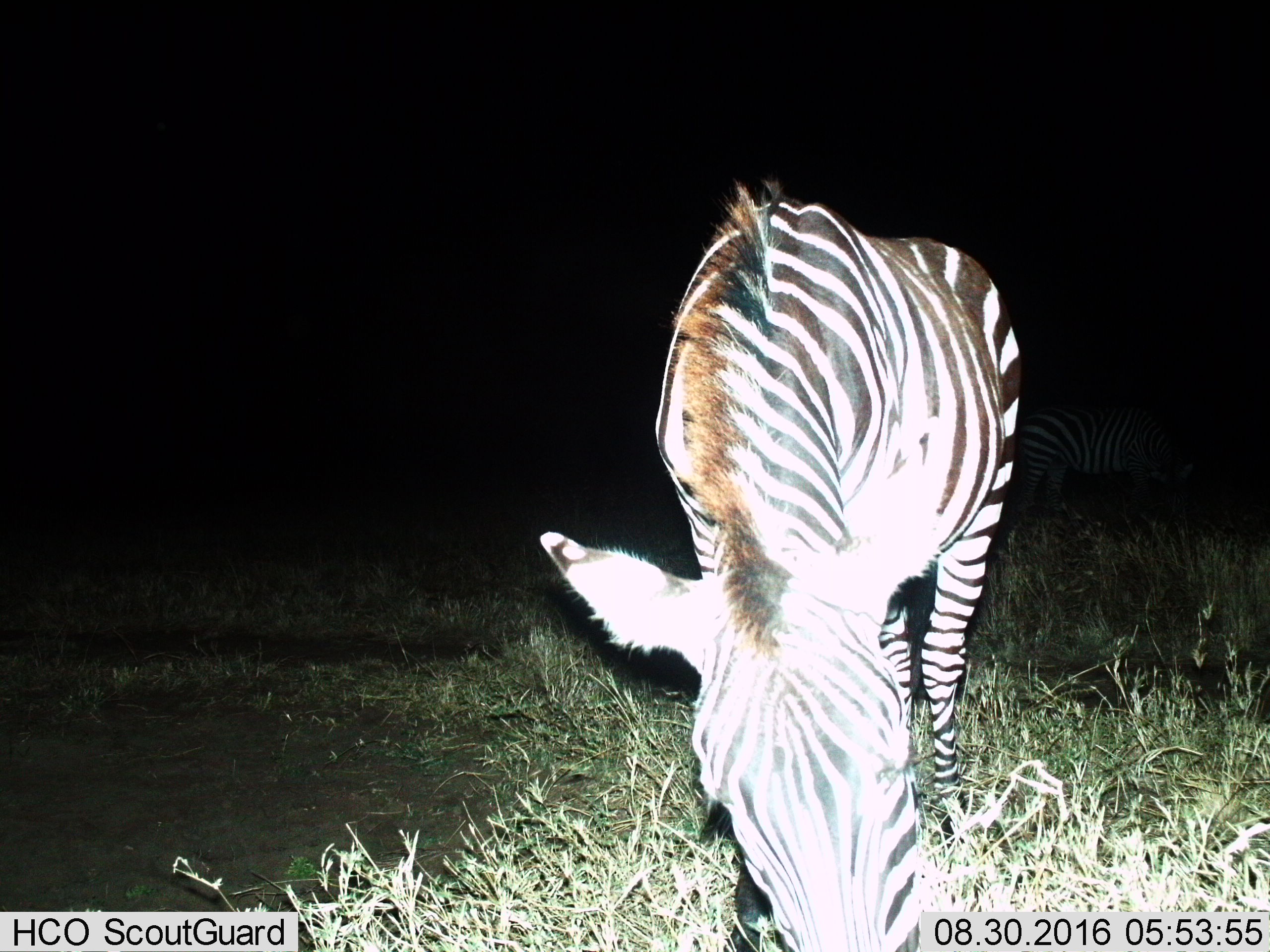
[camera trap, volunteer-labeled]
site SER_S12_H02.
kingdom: Animalia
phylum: Chordata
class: Mammalia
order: Perissodactyla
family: Equidae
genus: Equus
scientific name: Equus quagga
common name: plains zebra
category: zebraplains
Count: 1.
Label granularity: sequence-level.